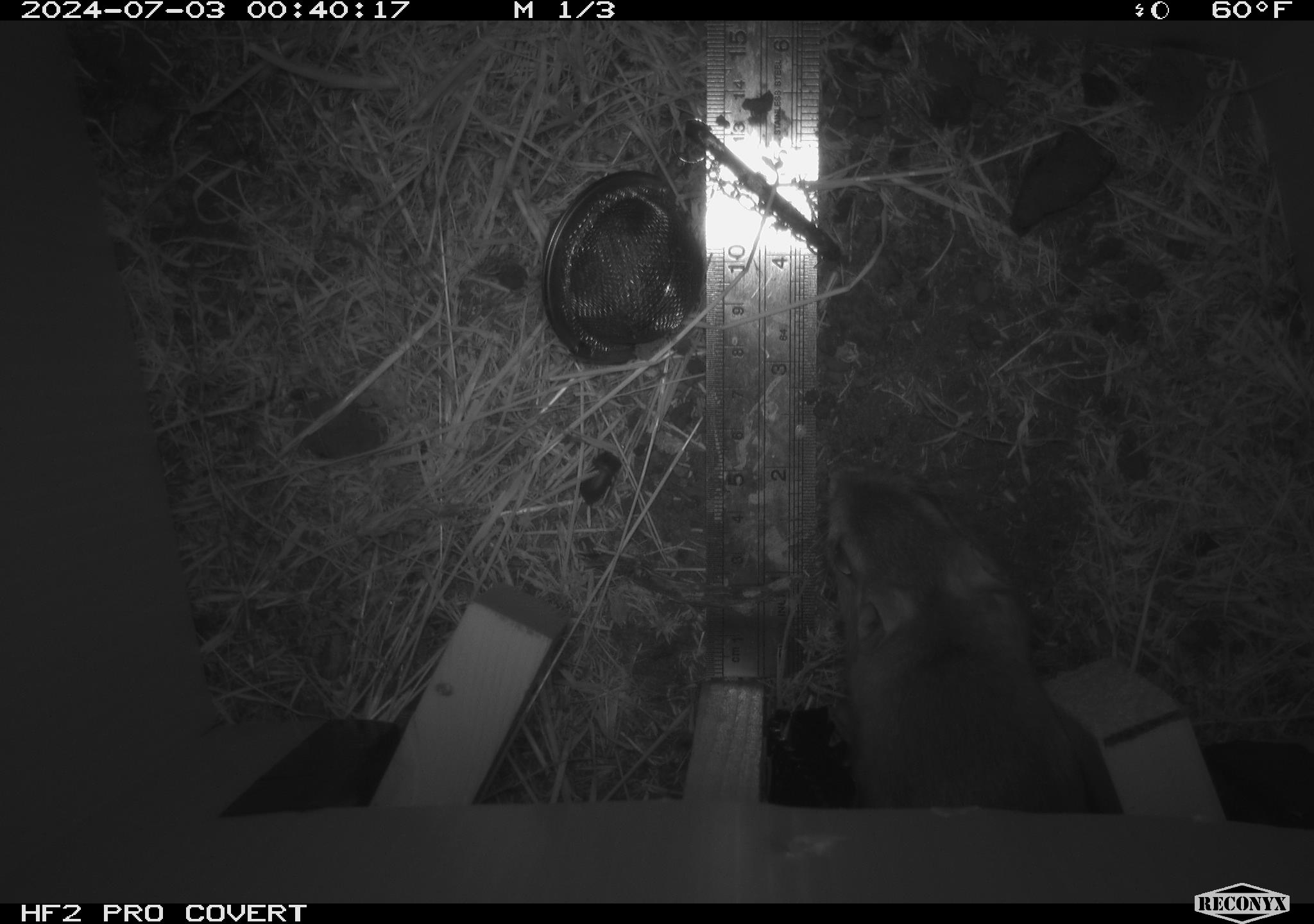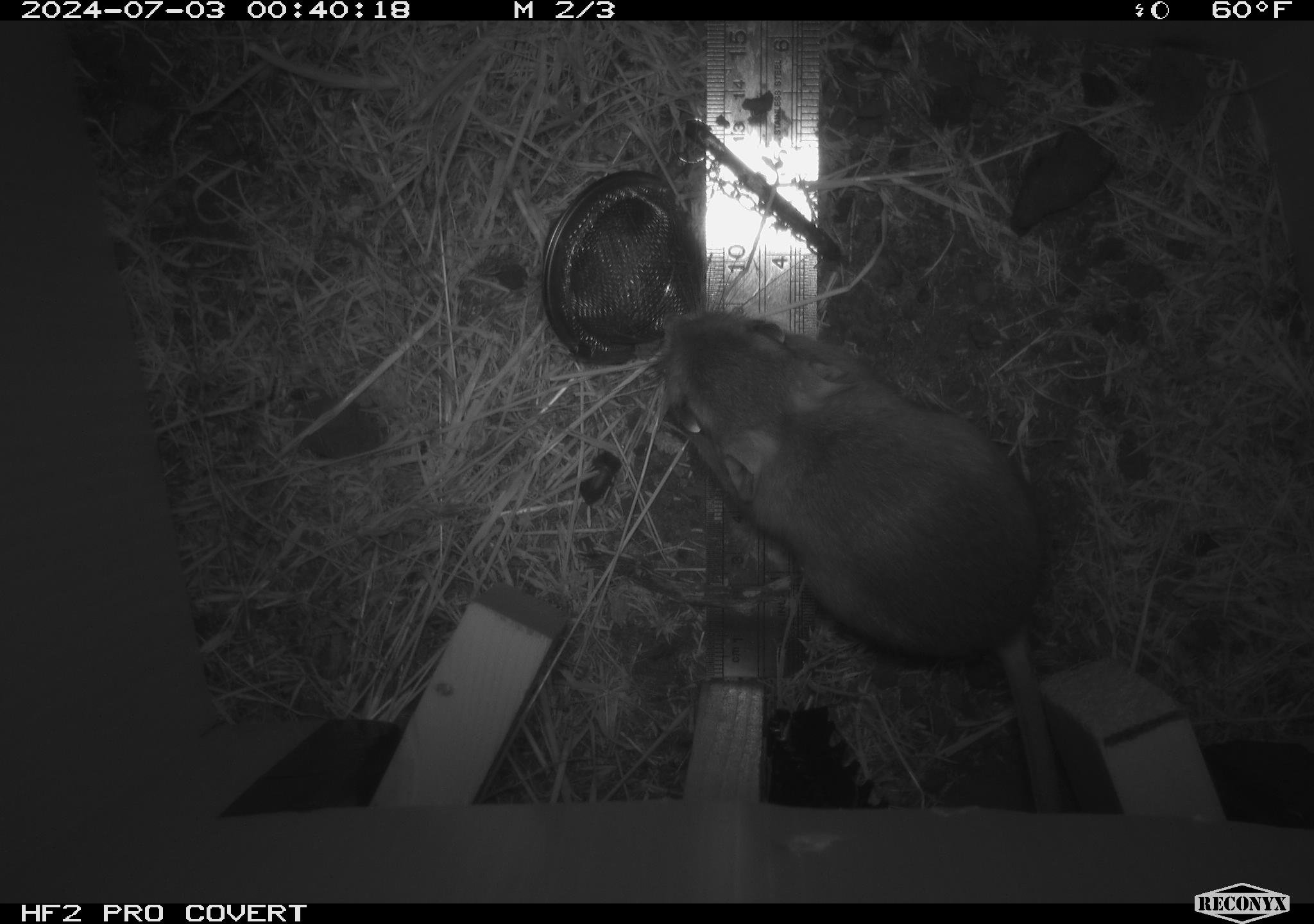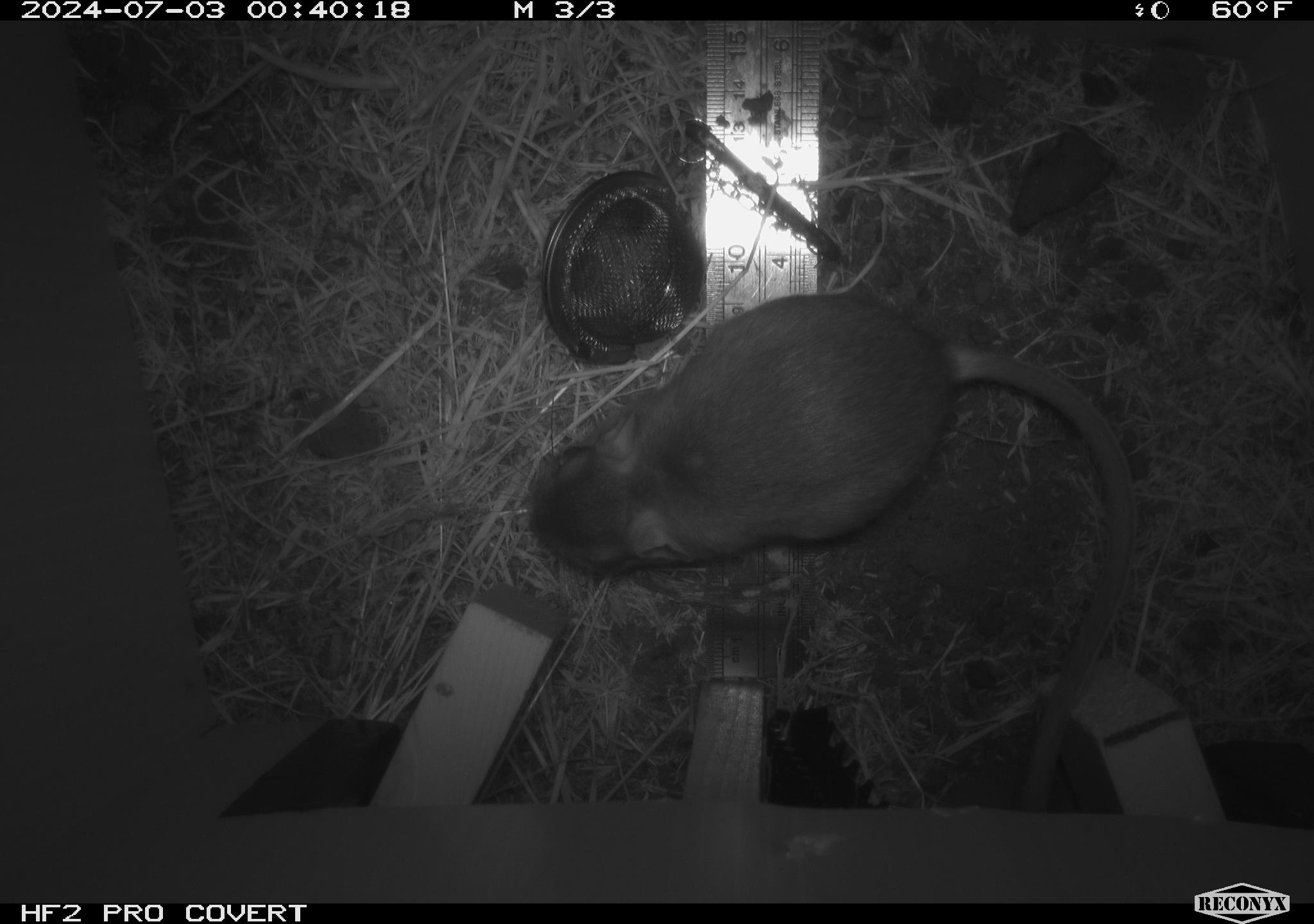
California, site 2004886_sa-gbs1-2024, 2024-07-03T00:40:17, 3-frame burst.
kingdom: Animalia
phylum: Chordata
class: Mammalia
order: Rodentia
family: Heteromyidae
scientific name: Heteromyidae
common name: kangaroo rats and pocket mice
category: heteromyidae family